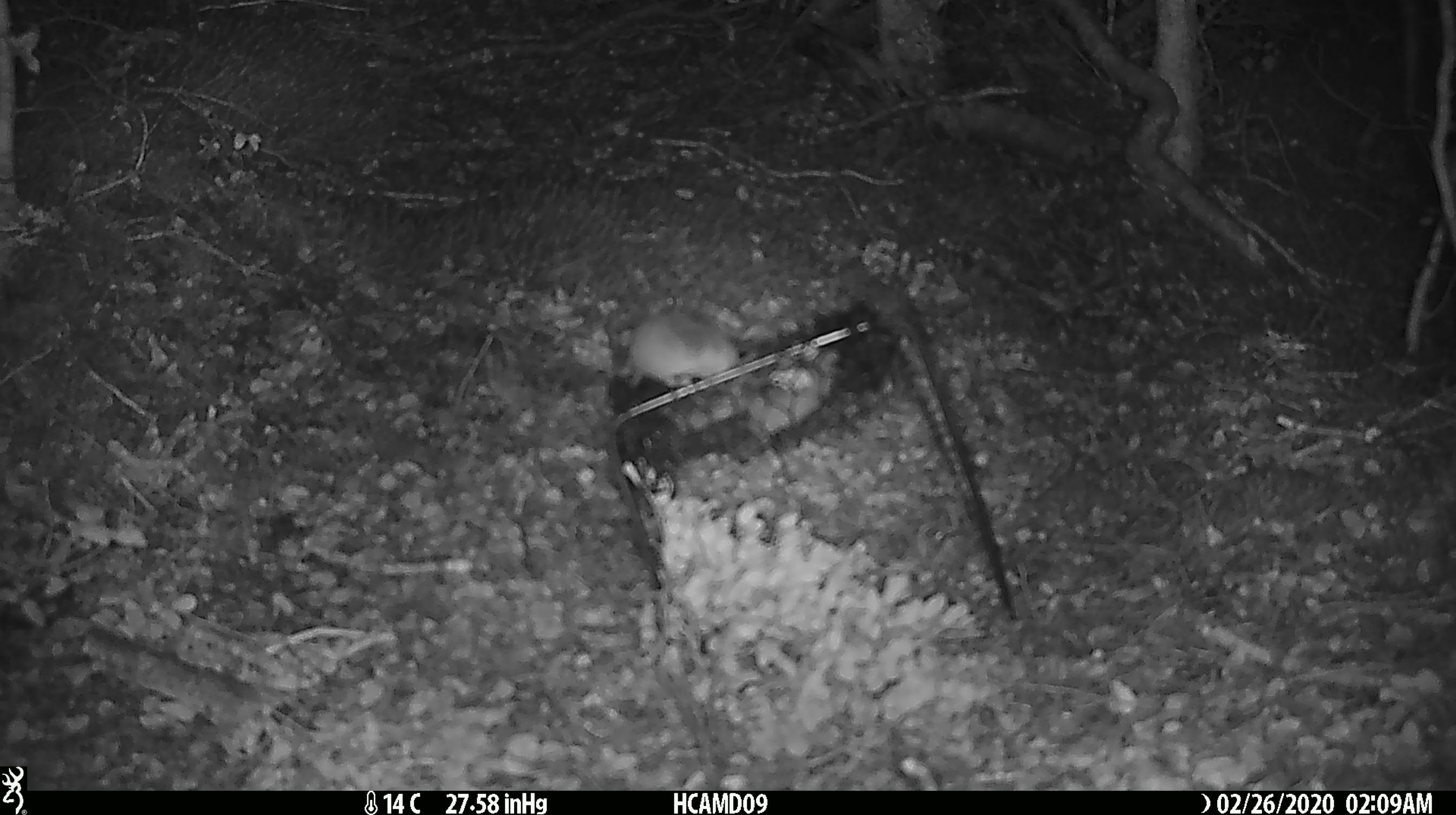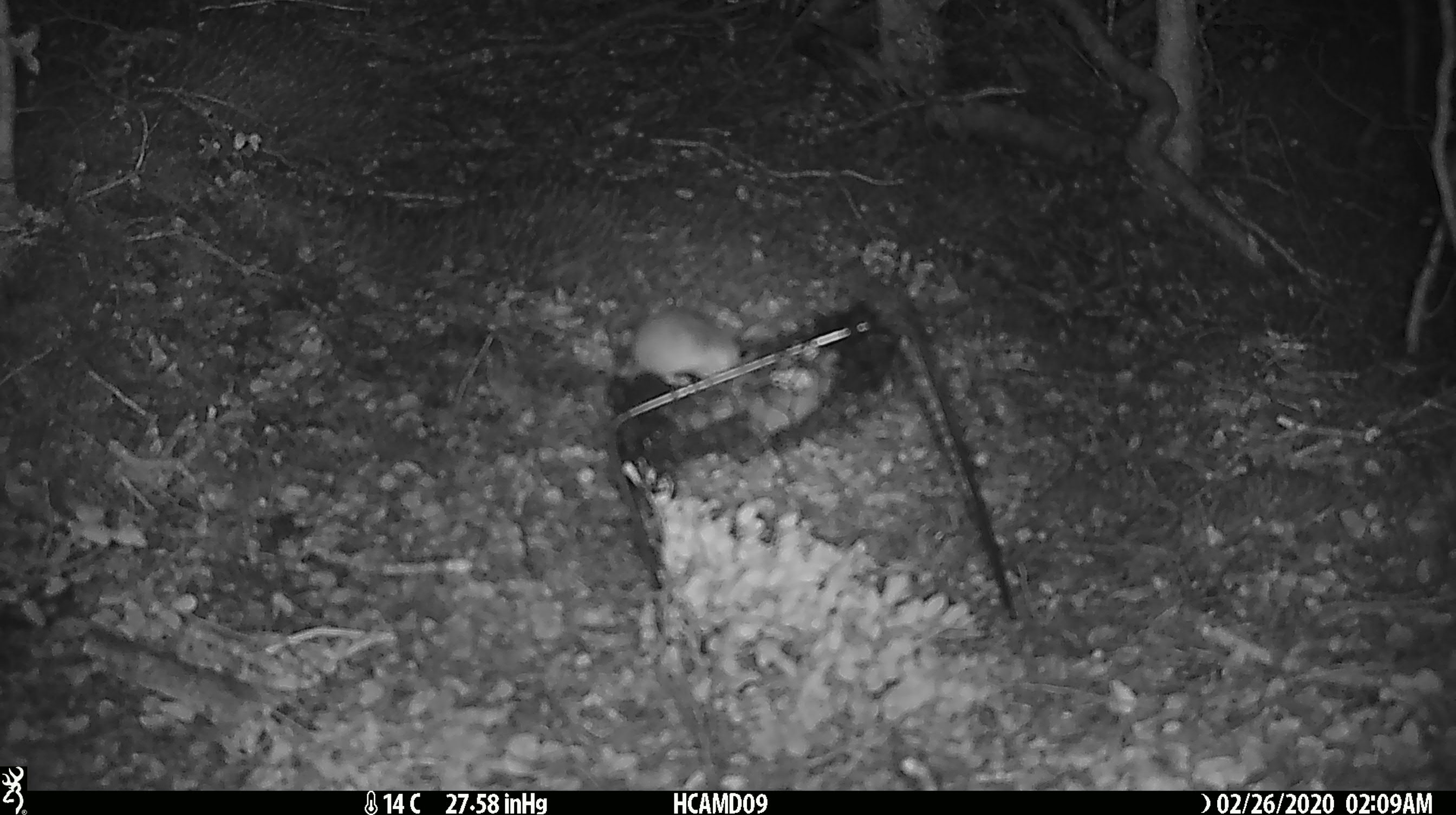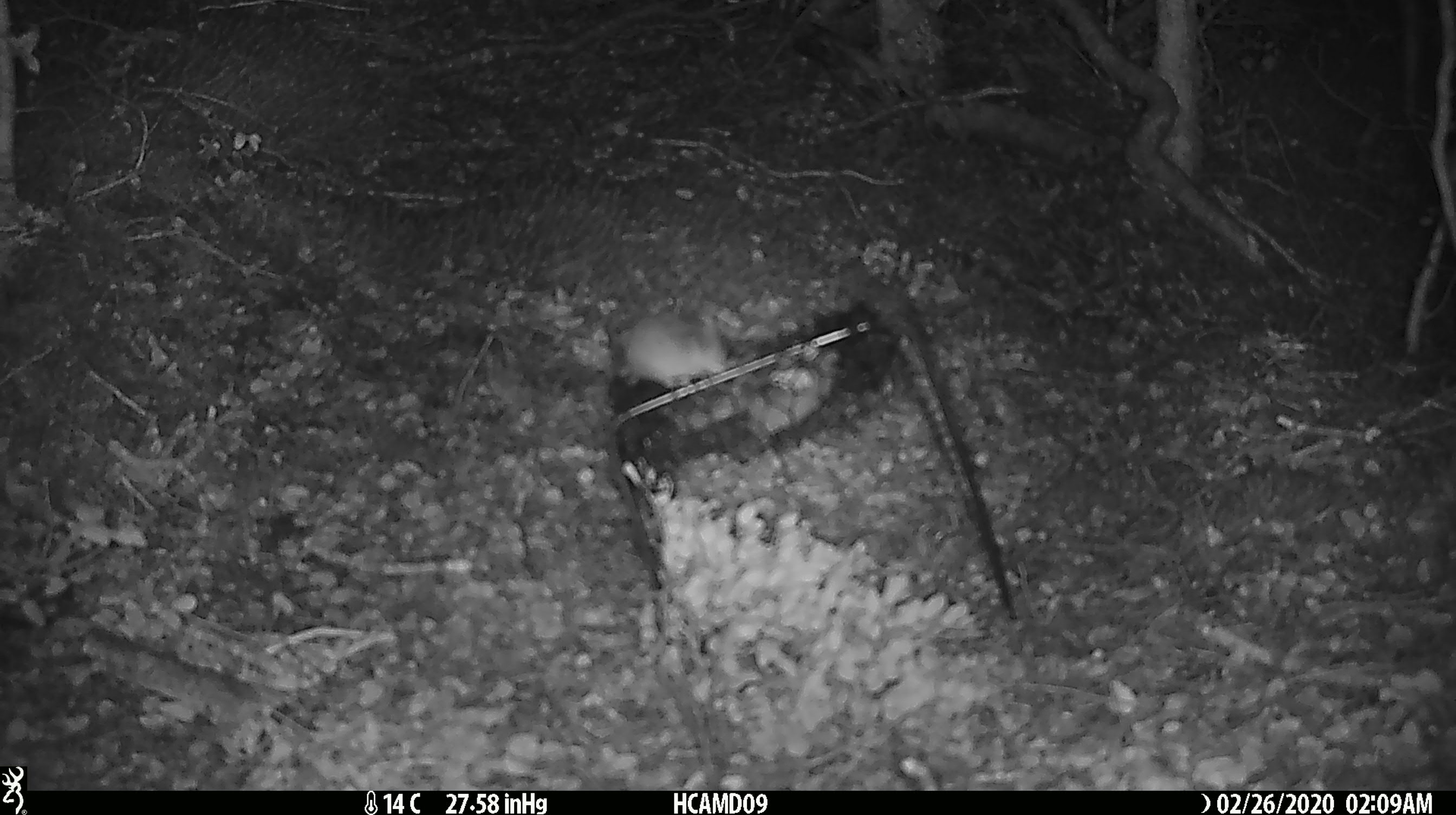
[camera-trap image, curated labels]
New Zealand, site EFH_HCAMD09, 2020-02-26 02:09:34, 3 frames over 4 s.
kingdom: Animalia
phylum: Chordata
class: Mammalia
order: Rodentia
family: Muridae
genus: Mus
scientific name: Mus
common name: mouse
Mouse (Mus).